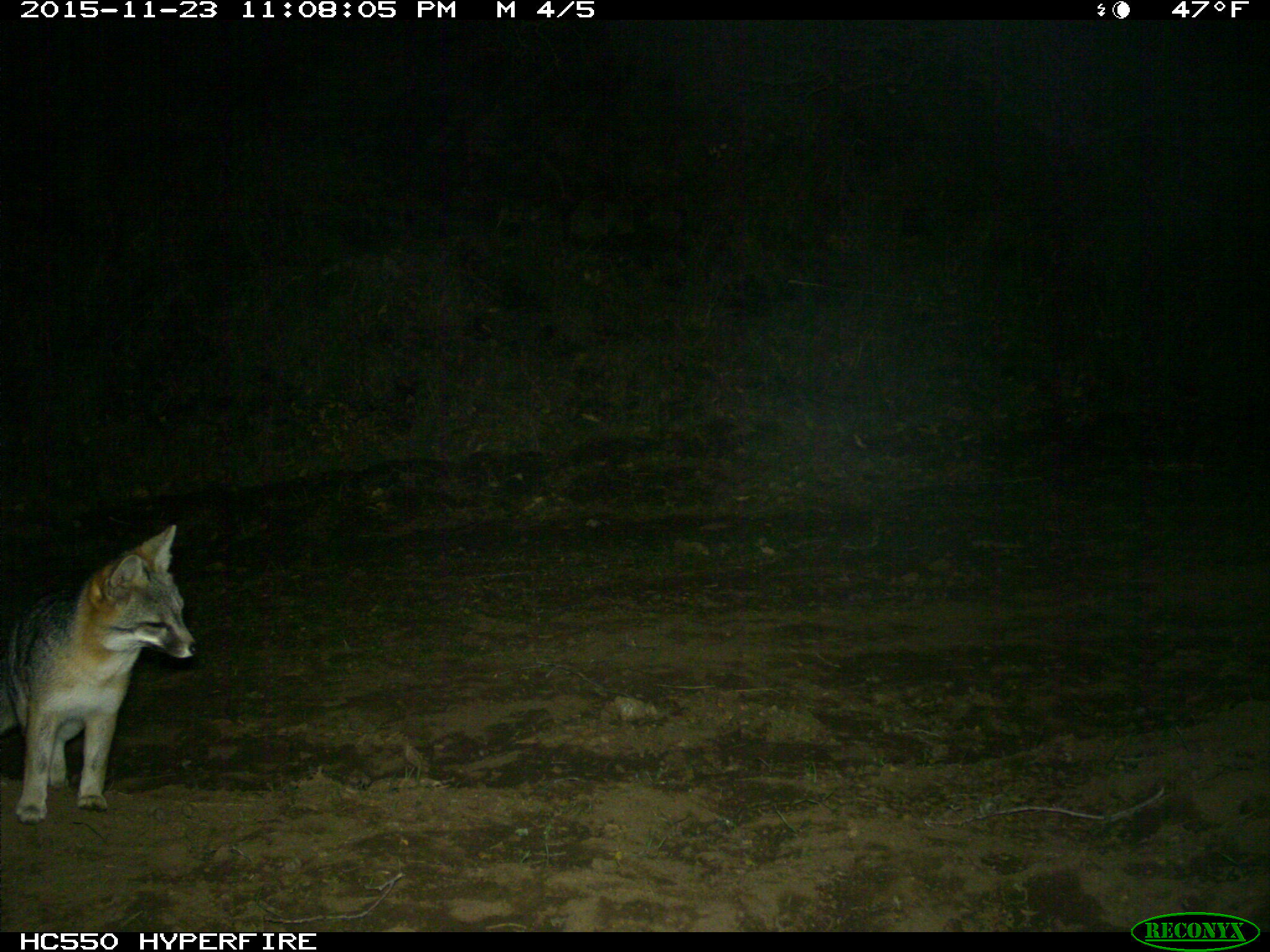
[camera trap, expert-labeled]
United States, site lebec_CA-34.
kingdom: Animalia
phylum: Chordata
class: Mammalia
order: Carnivora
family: Canidae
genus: Urocyon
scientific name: Urocyon cinereoargenteus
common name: gray fox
Urocyon cinereoargenteus (gray fox).